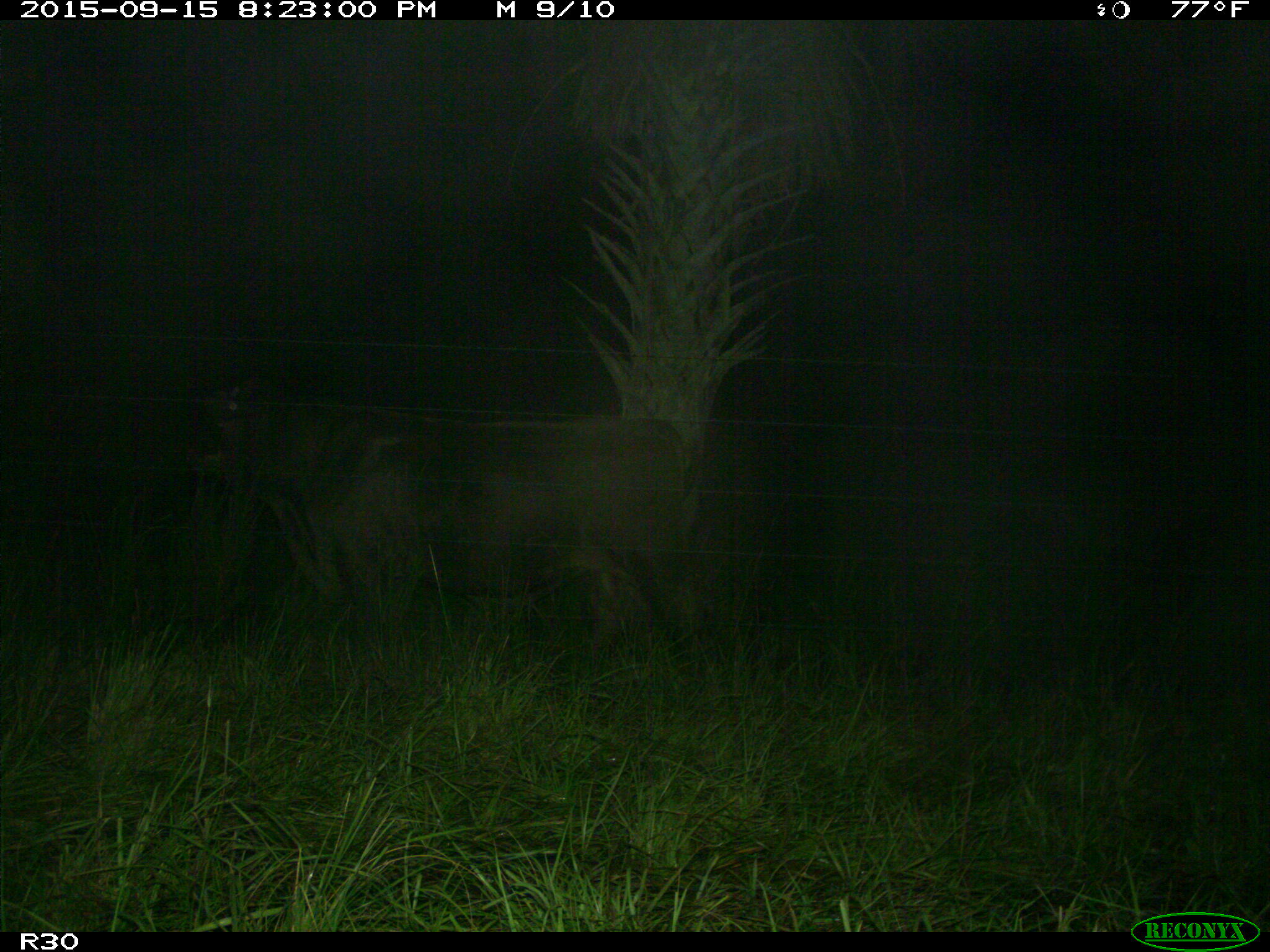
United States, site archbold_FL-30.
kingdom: Animalia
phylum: Chordata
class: Mammalia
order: Artiodactyla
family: Bovidae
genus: Bos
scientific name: Bos taurus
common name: domestic cow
Bos taurus (domestic cow).